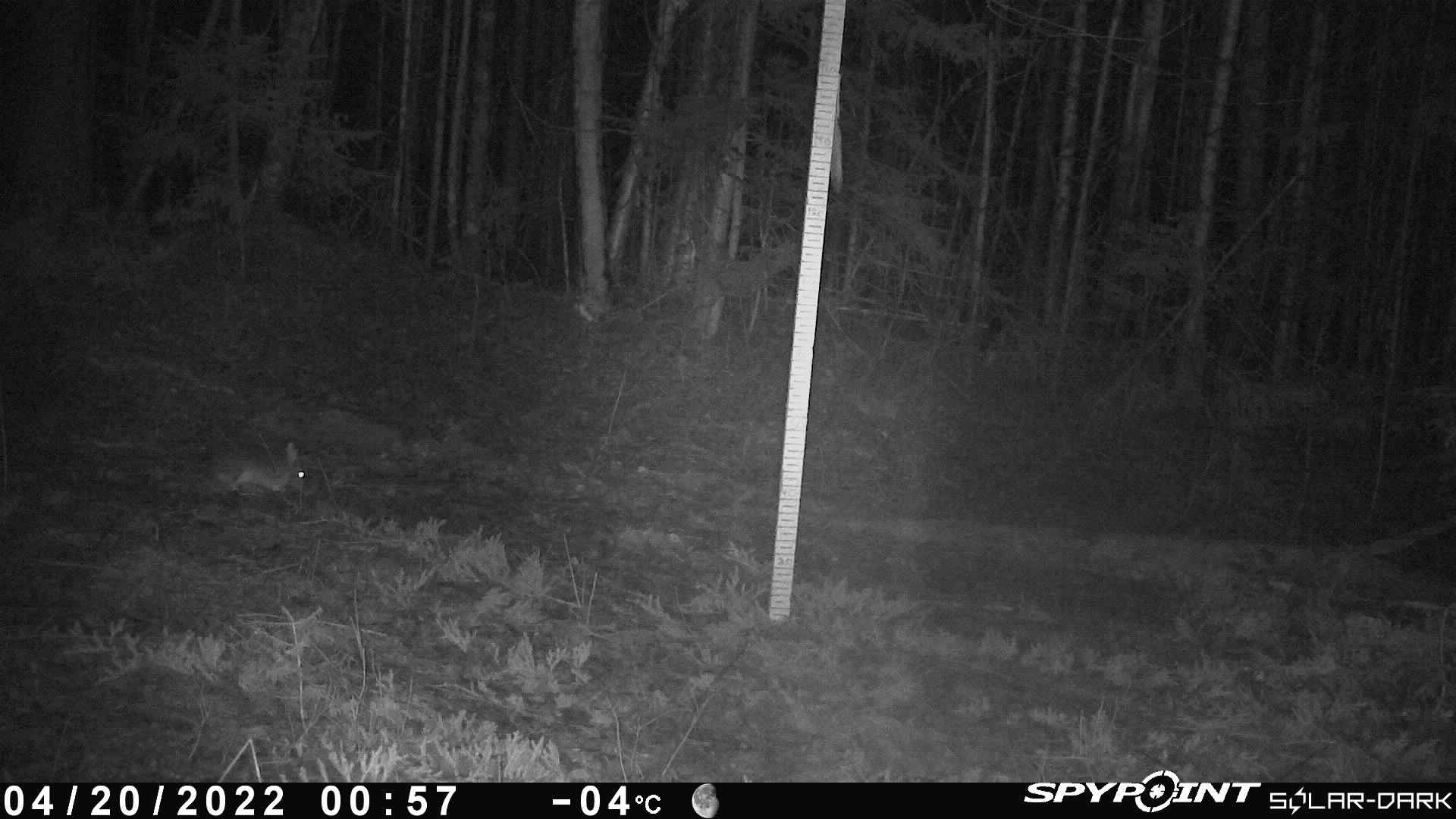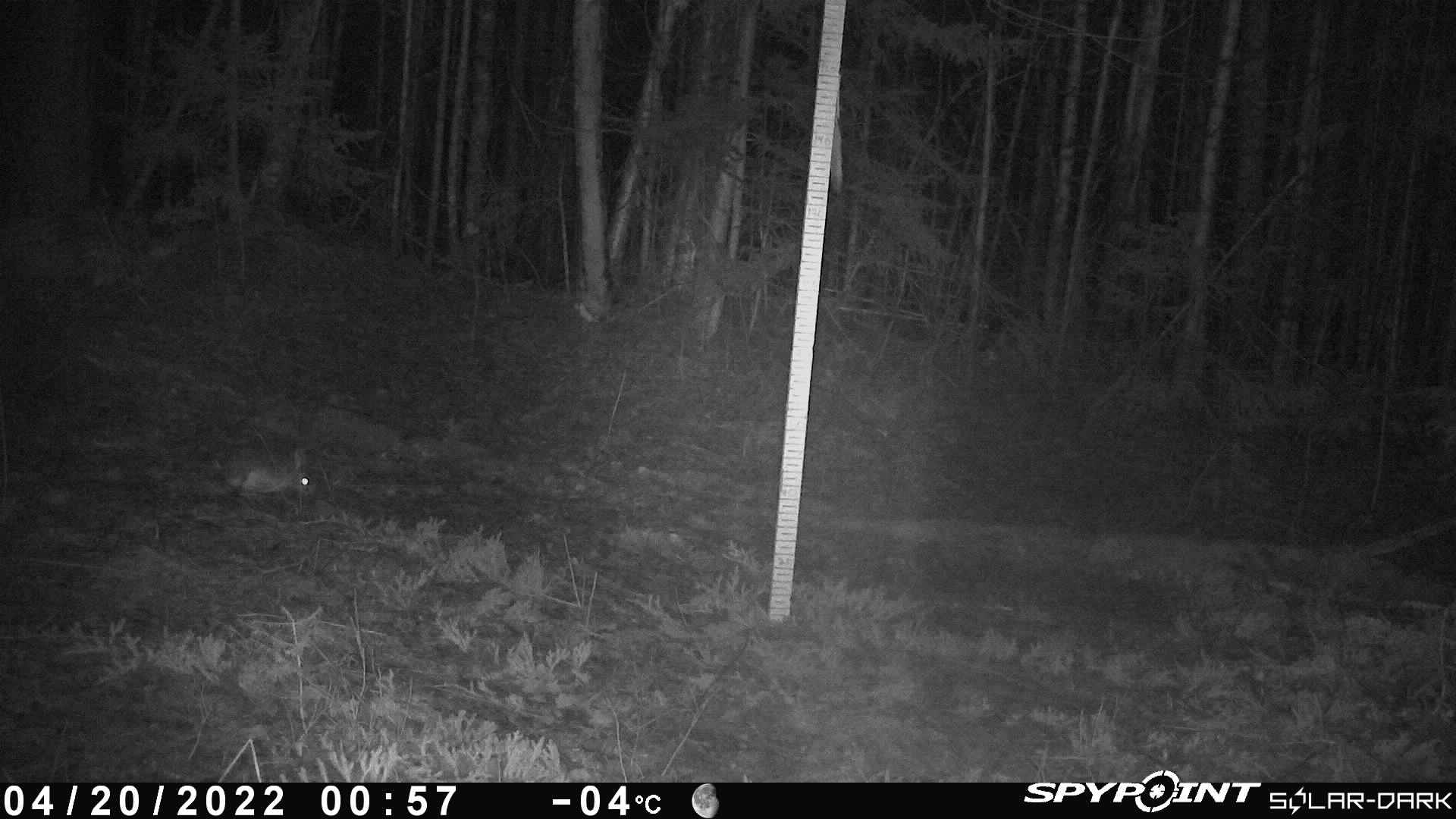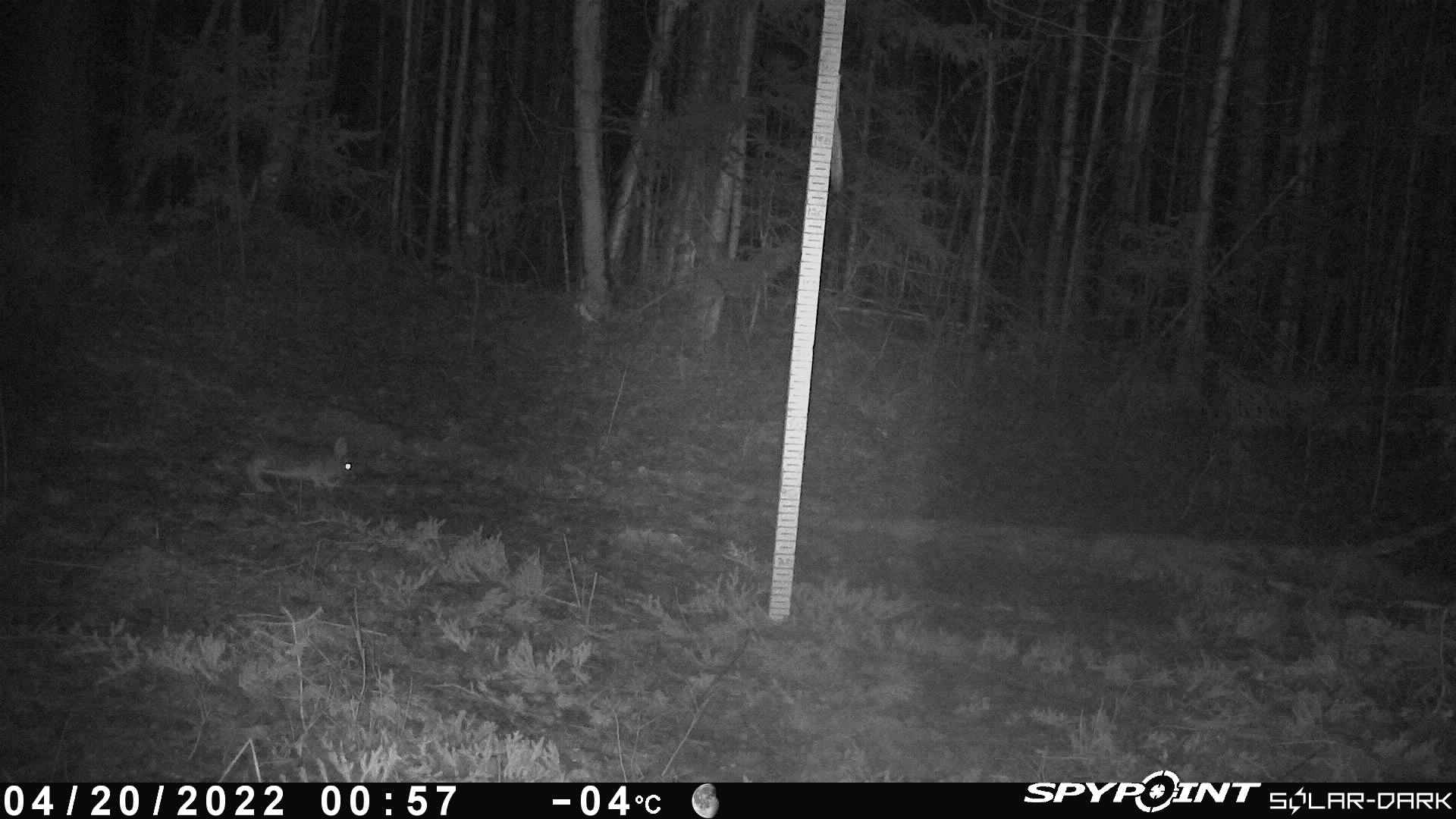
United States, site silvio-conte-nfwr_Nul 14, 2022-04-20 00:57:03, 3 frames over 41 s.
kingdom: Animalia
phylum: Chordata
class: Mammalia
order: Lagomorpha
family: Leporidae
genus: Lepus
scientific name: Lepus americanus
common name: snowshoe hare